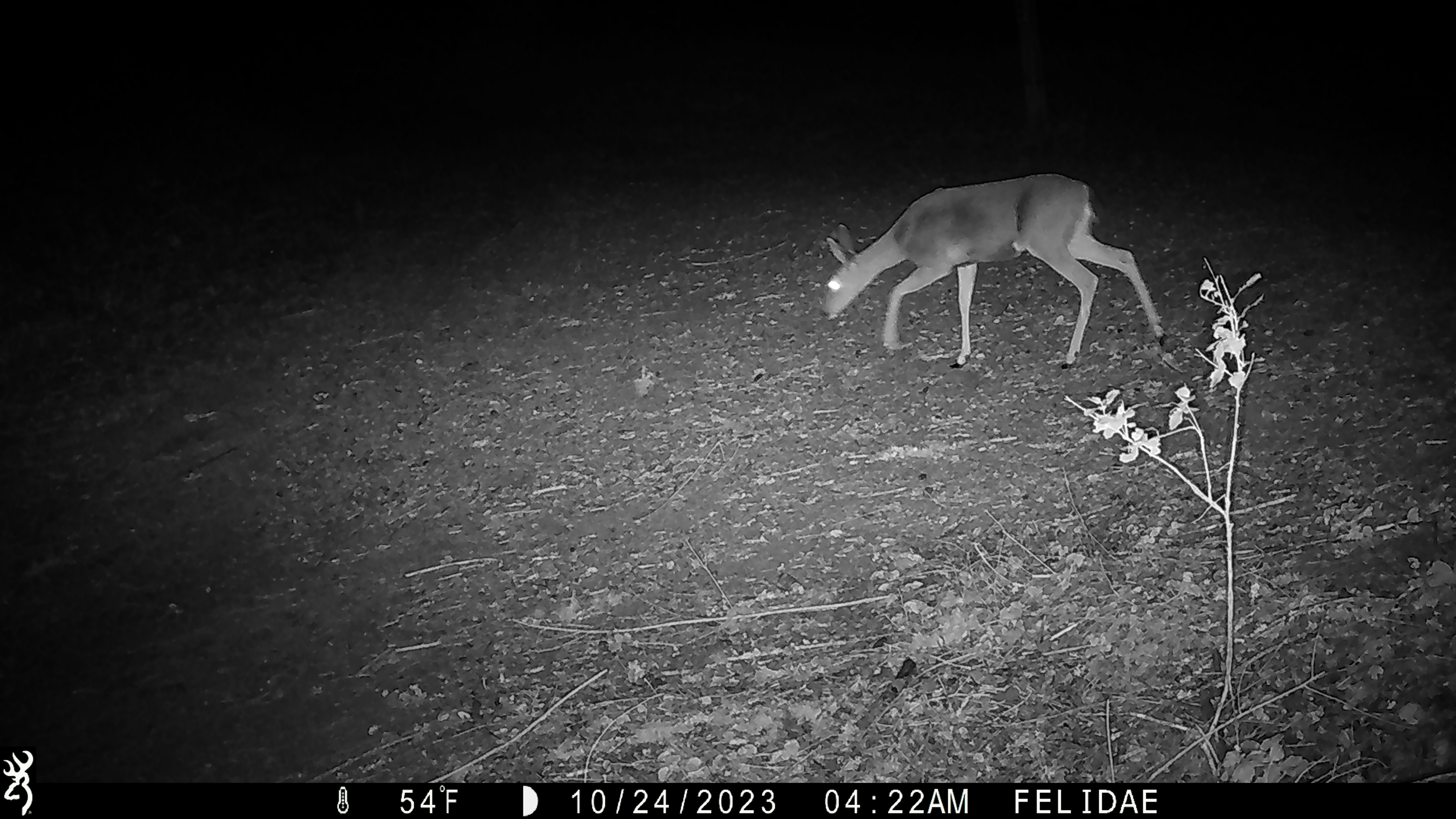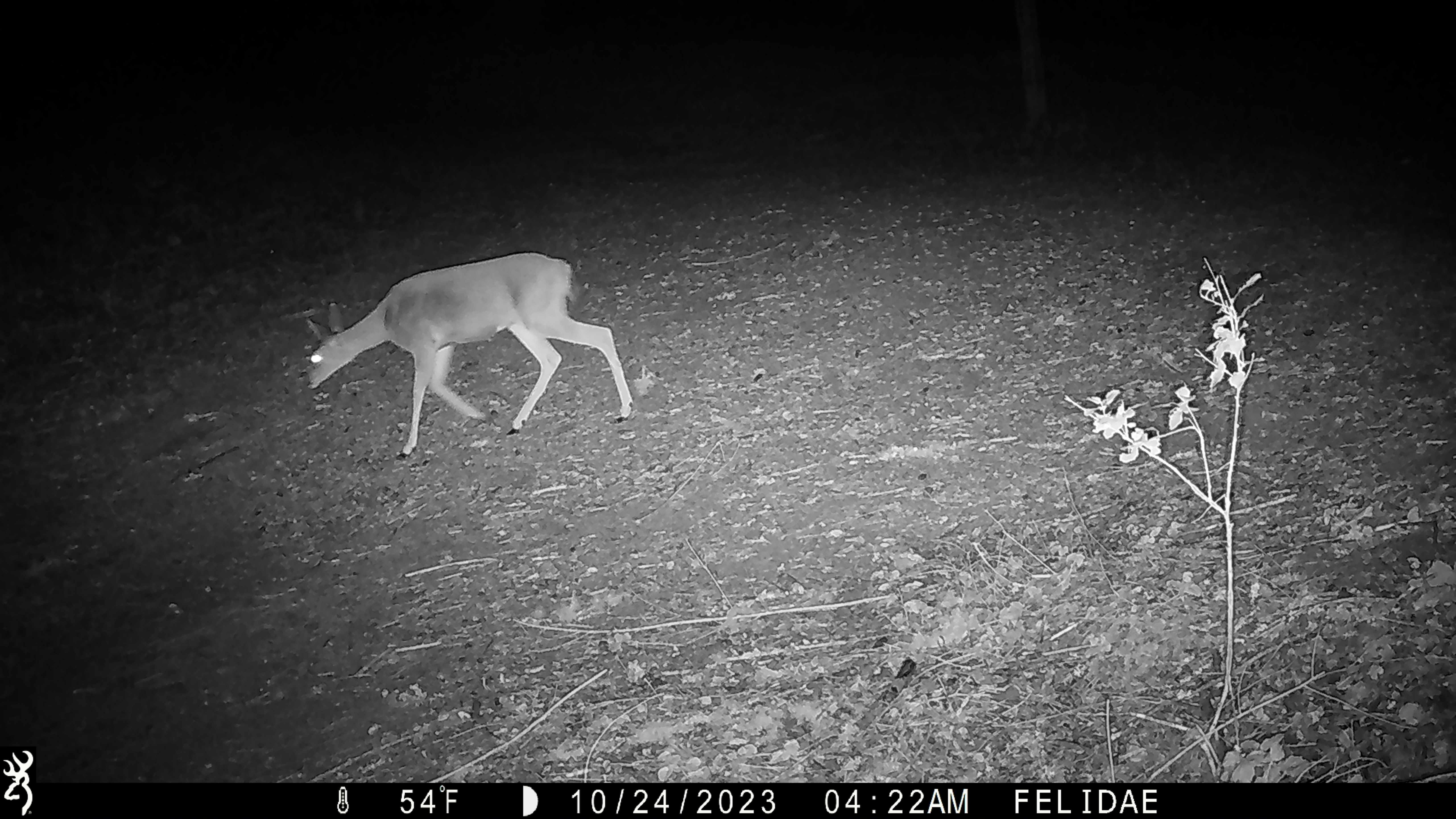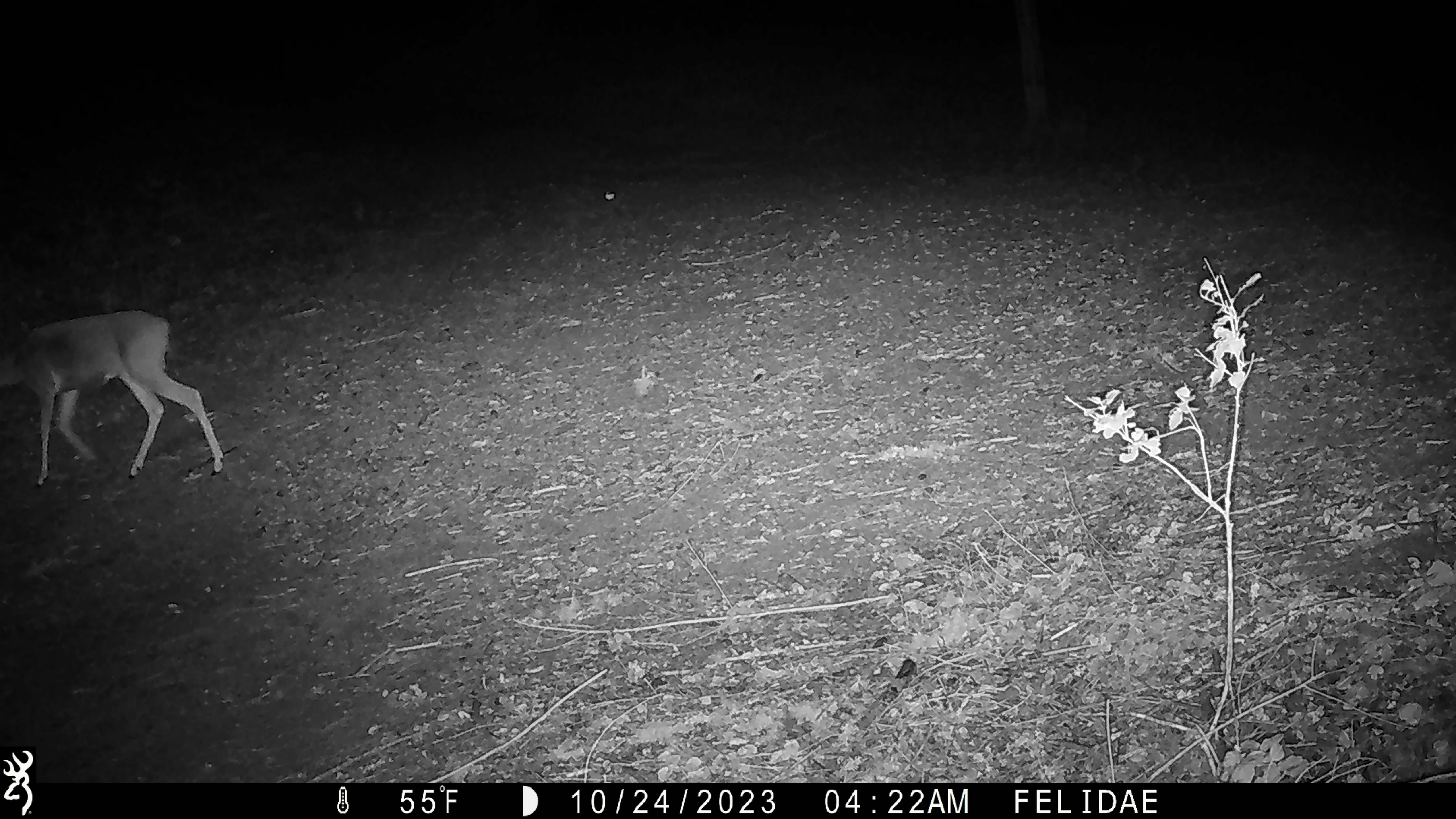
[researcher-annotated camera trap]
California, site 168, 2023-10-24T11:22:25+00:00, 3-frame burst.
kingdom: Animalia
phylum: Chordata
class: Mammalia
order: Artiodactyla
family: Cervidae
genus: Odocoileus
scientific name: Odocoileus hemionus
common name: mule deer